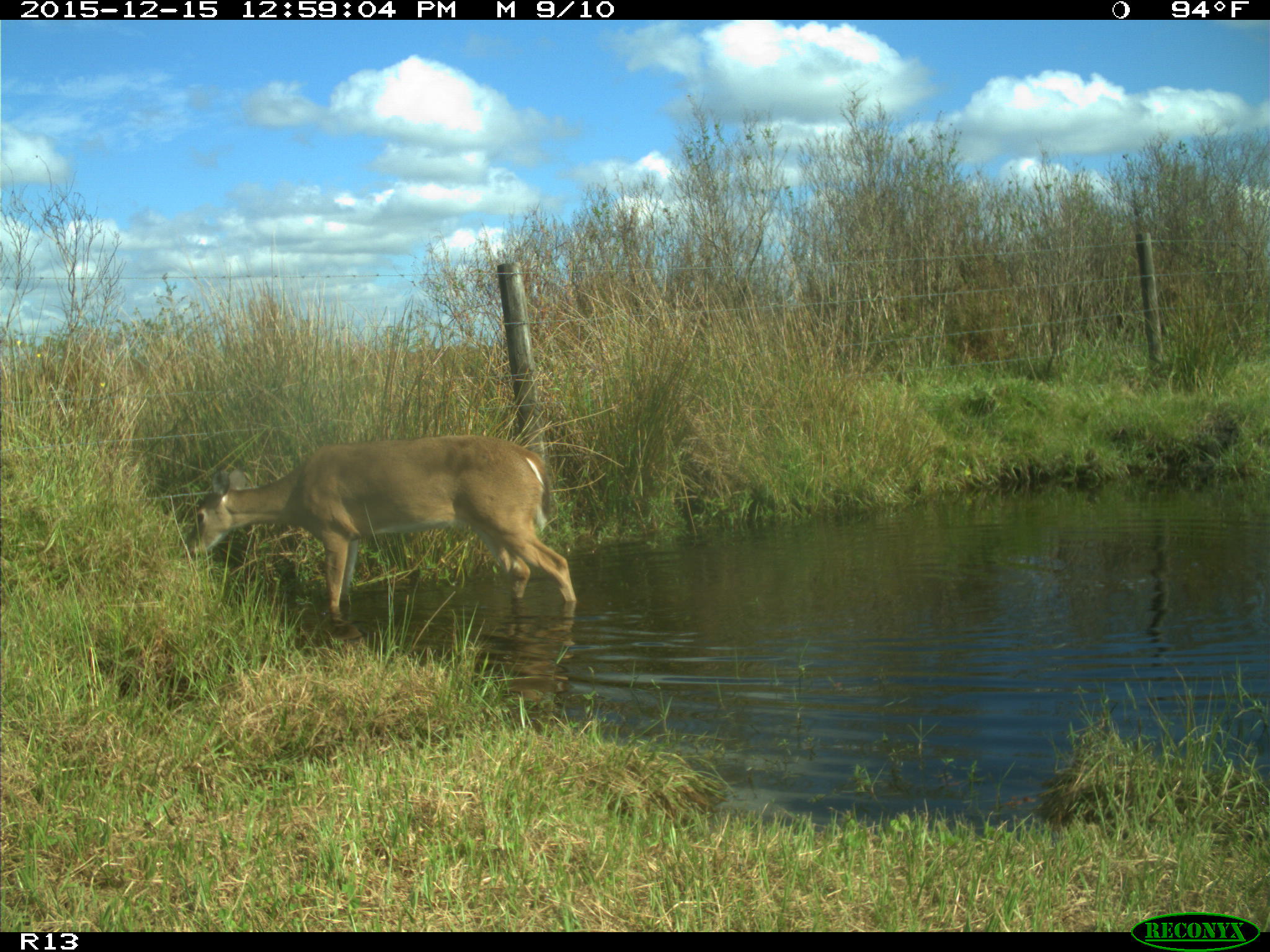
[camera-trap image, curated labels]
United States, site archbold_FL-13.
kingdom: Animalia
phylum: Chordata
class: Mammalia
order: Artiodactyla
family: Cervidae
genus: Odocoileus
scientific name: Odocoileus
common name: deer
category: unidentified deer